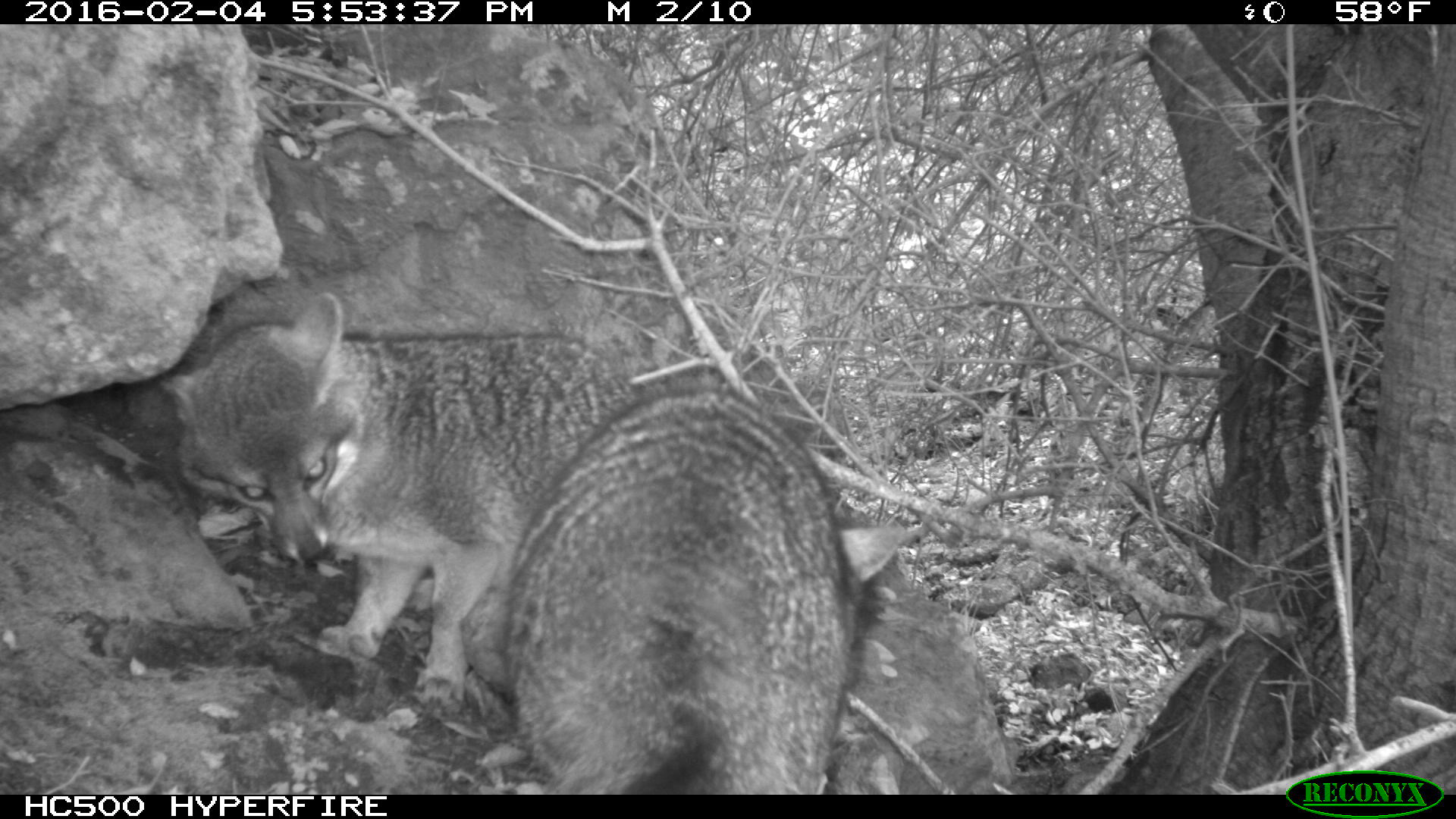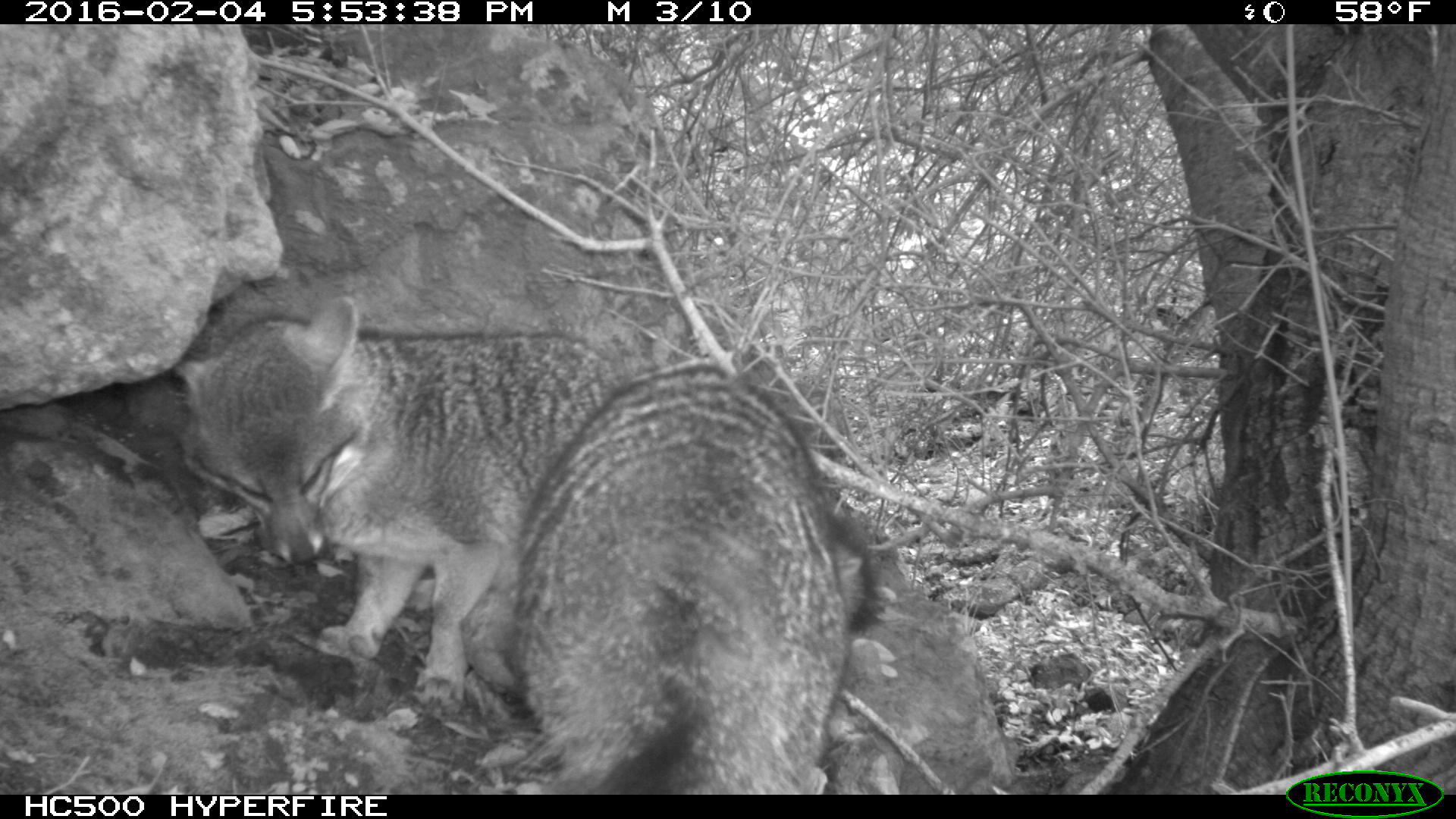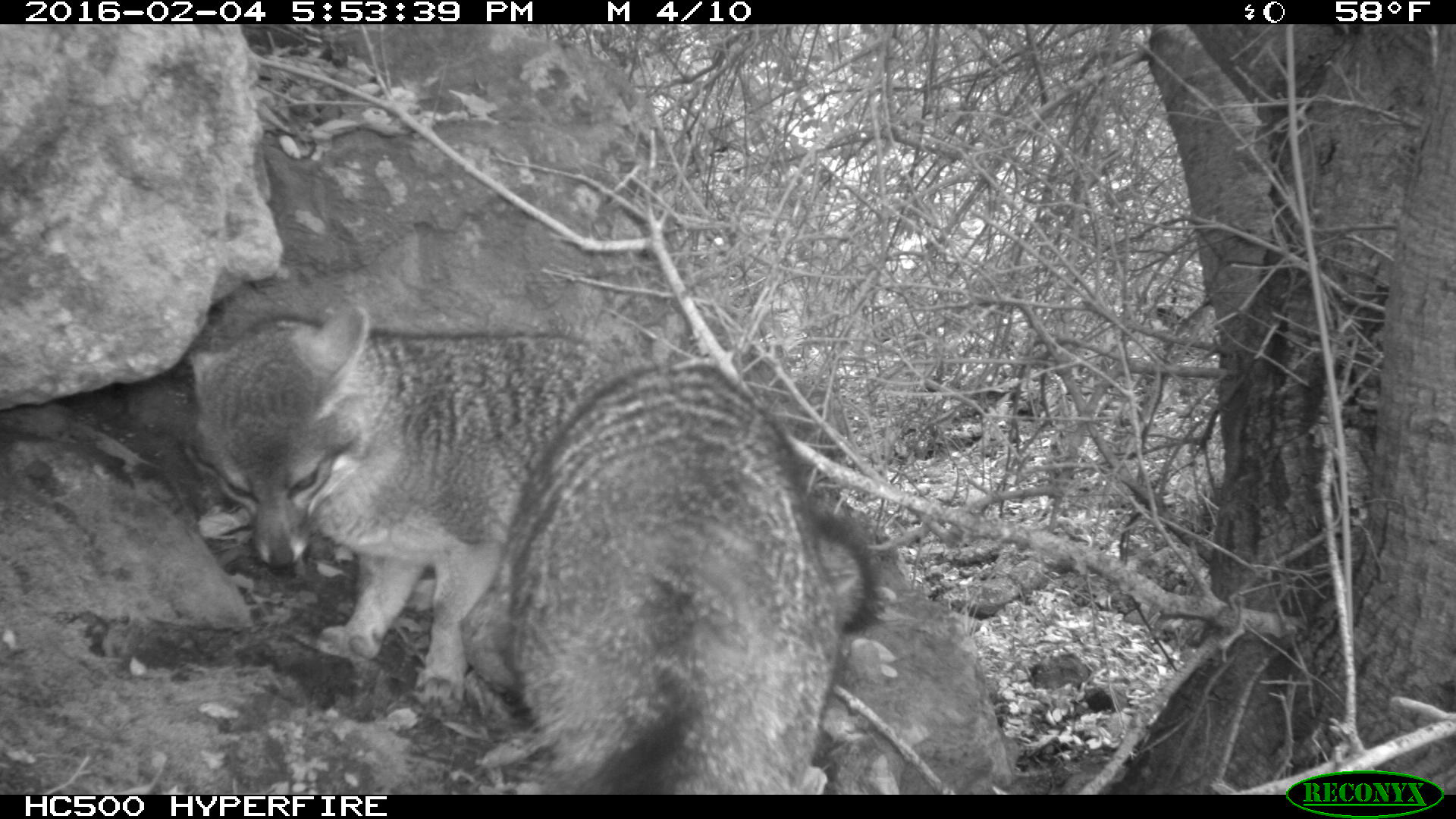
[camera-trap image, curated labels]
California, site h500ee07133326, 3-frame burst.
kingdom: Animalia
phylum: Chordata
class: Mammalia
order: Carnivora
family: Canidae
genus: Urocyon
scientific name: Urocyon littoralis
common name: island fox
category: fox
Fox (island fox) (Urocyon littoralis).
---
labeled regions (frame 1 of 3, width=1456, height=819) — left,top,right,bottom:
fox: 157,290,634,712; 503,388,905,793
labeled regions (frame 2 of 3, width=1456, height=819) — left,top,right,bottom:
fox: 167,293,883,793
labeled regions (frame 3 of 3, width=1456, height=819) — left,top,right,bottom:
fox: 183,303,624,713; 507,363,879,795